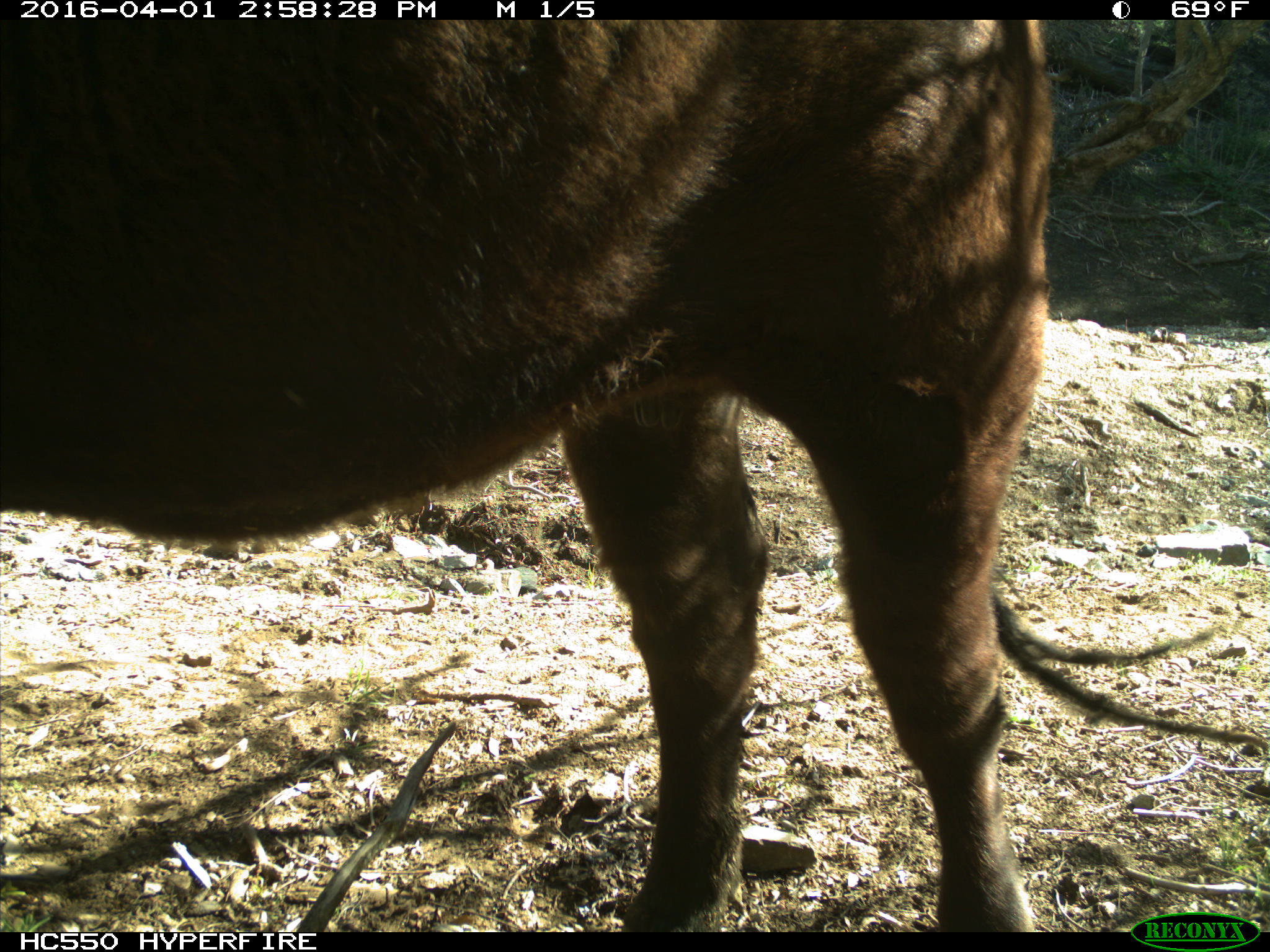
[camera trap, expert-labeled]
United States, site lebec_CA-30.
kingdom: Animalia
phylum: Chordata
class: Mammalia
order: Artiodactyla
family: Bovidae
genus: Bos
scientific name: Bos taurus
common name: domestic cow